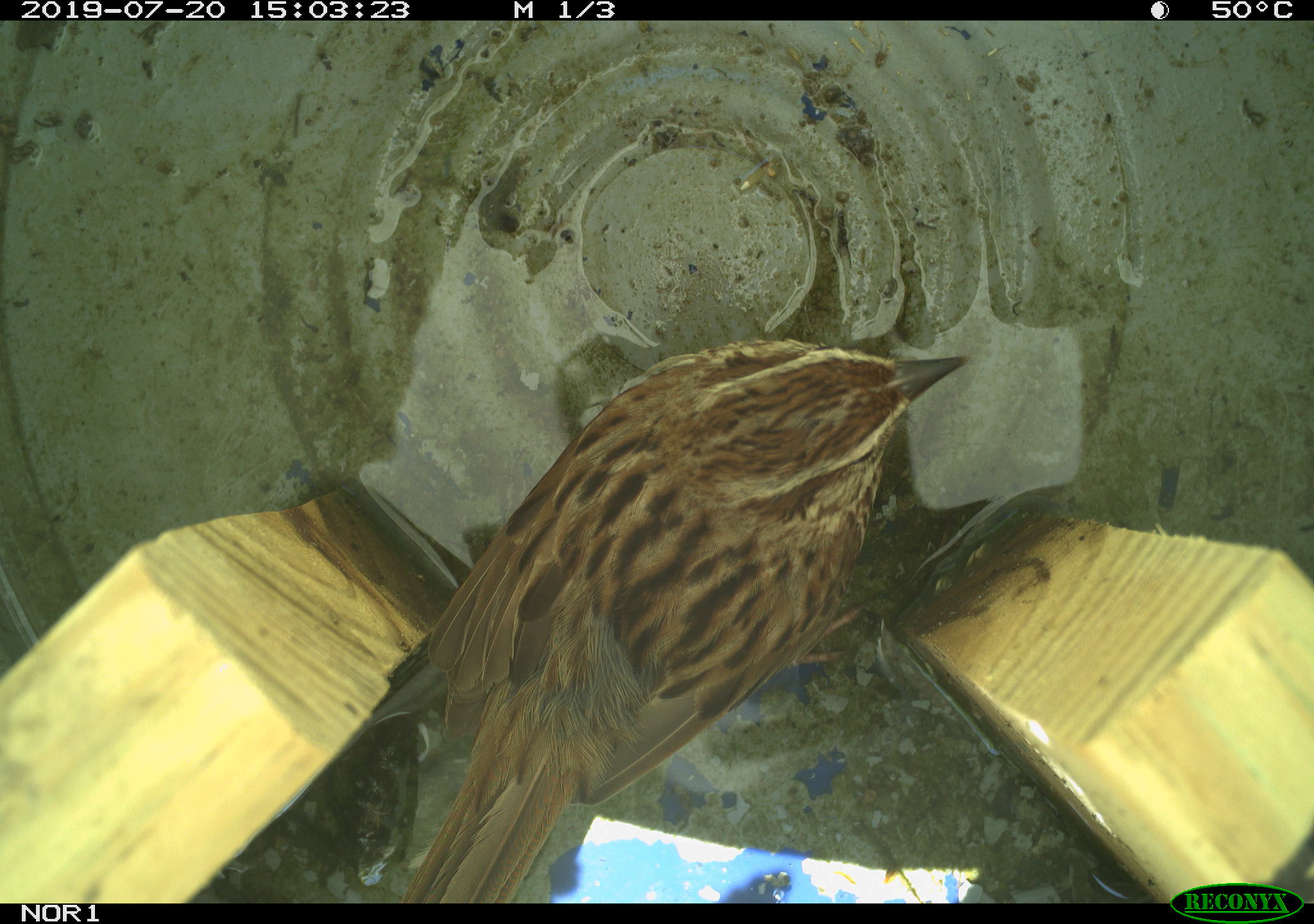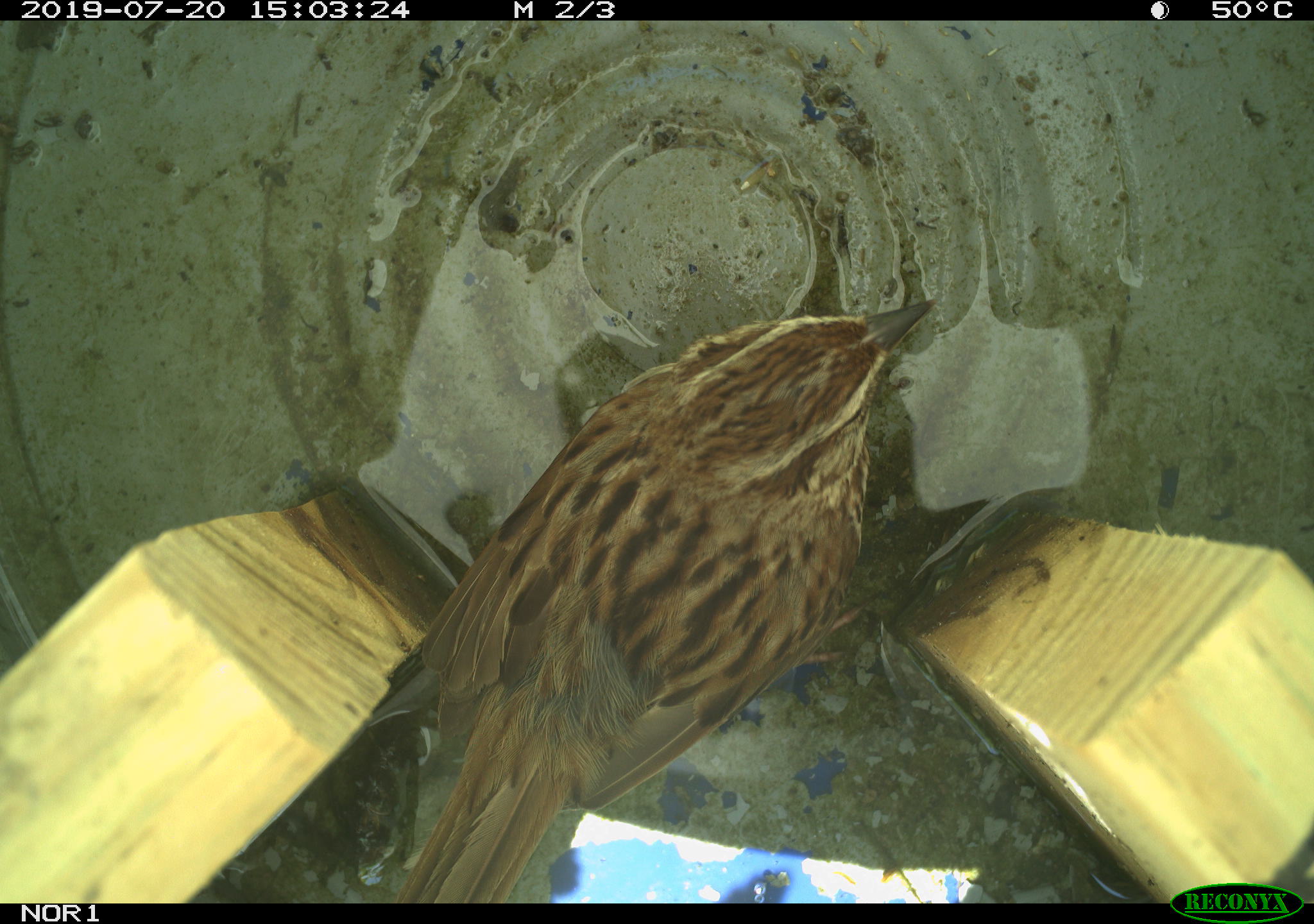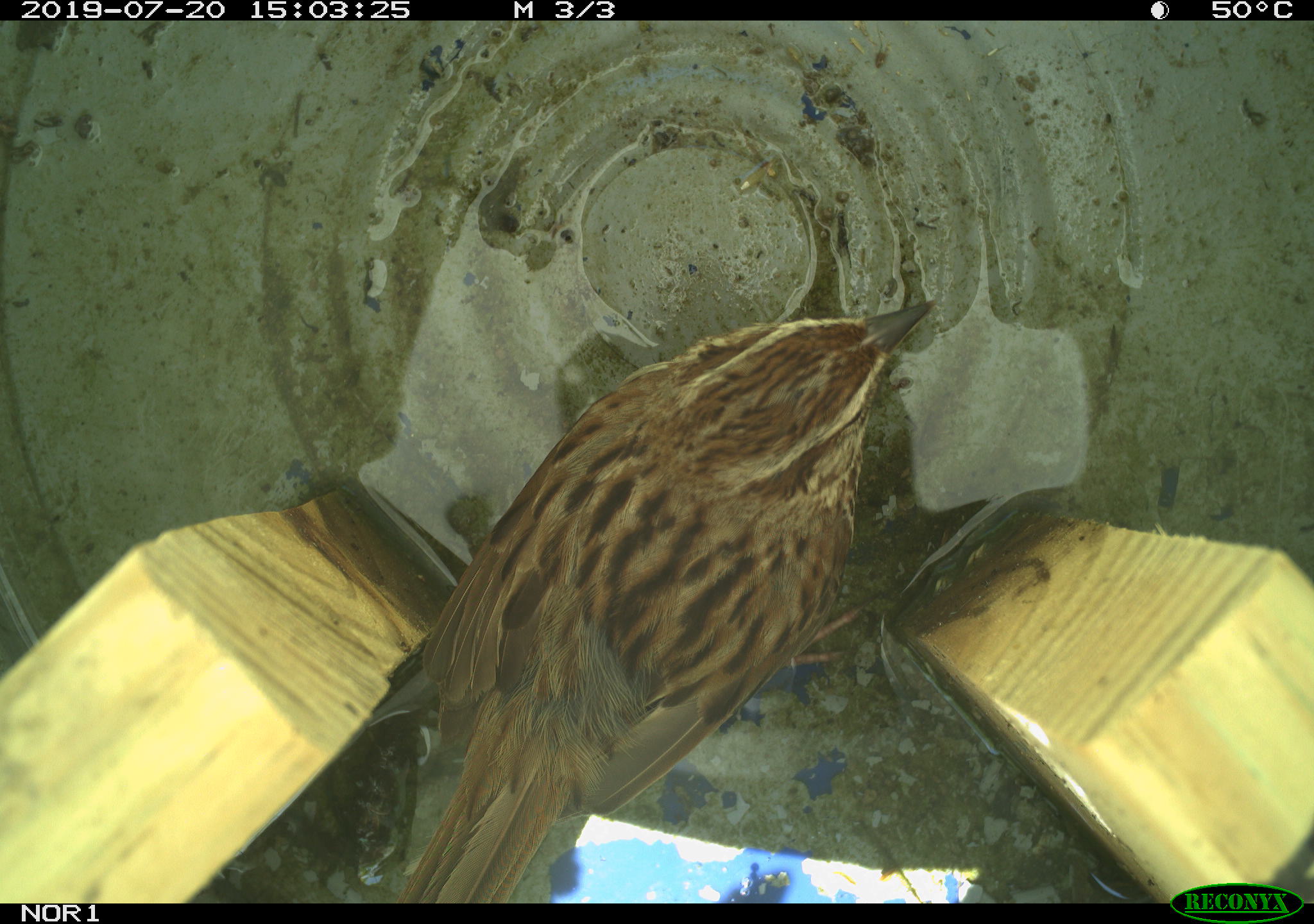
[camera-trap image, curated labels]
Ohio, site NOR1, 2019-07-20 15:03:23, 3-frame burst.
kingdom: Animalia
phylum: Chordata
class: Aves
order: Passeriformes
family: Passerellidae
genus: Melospiza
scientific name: Melospiza melodia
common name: song sparrow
Song sparrow (Melospiza melodia).